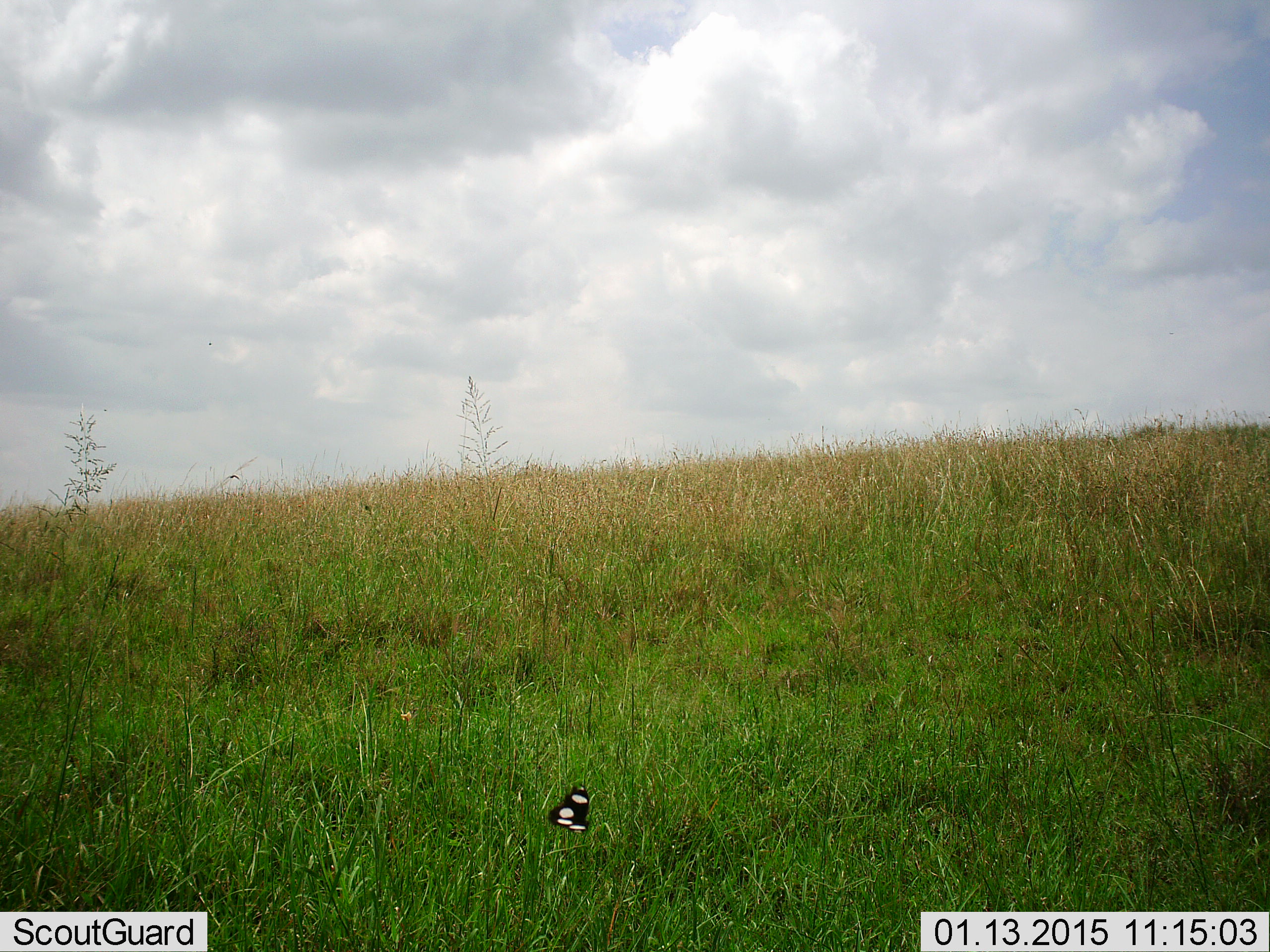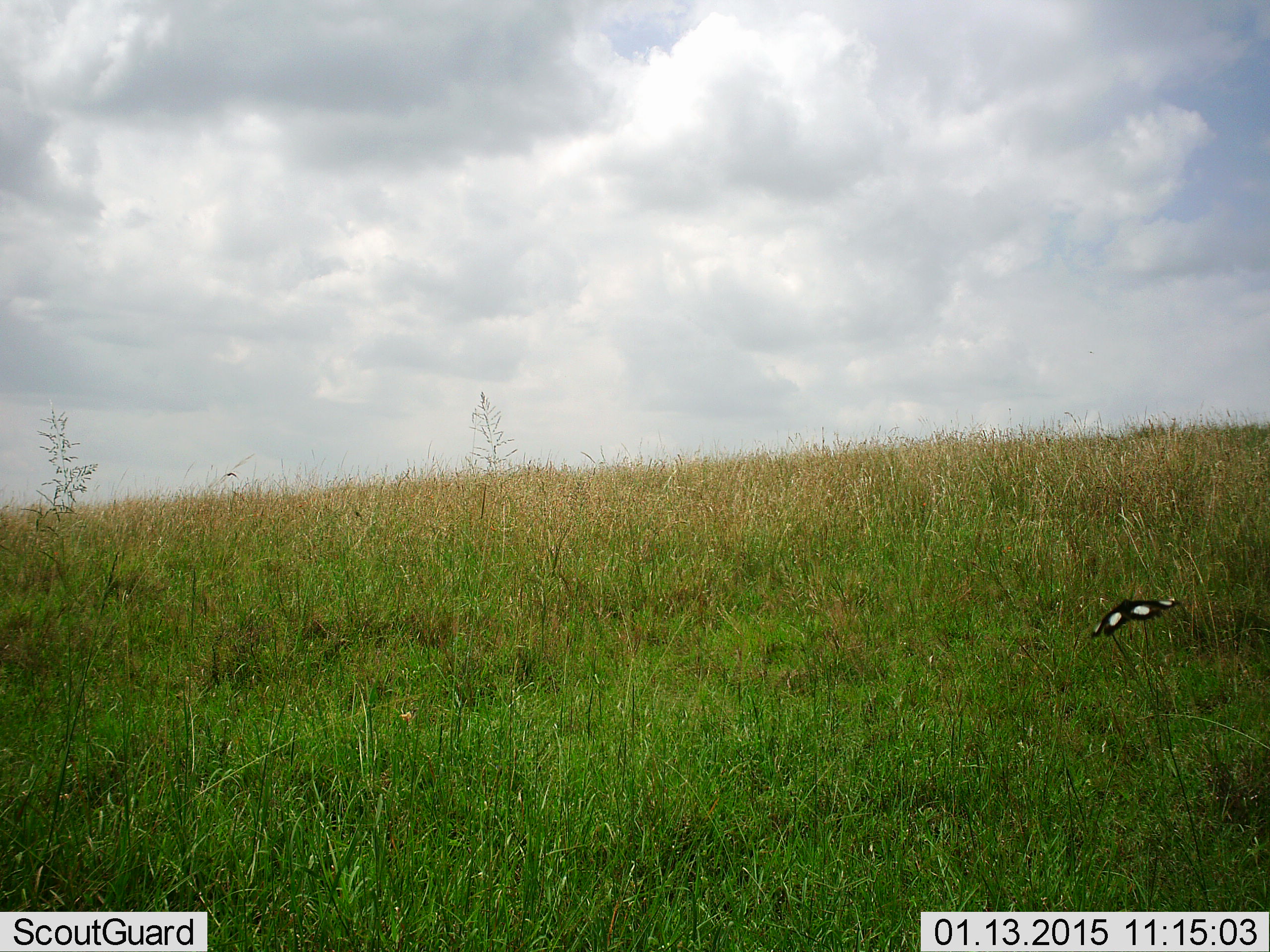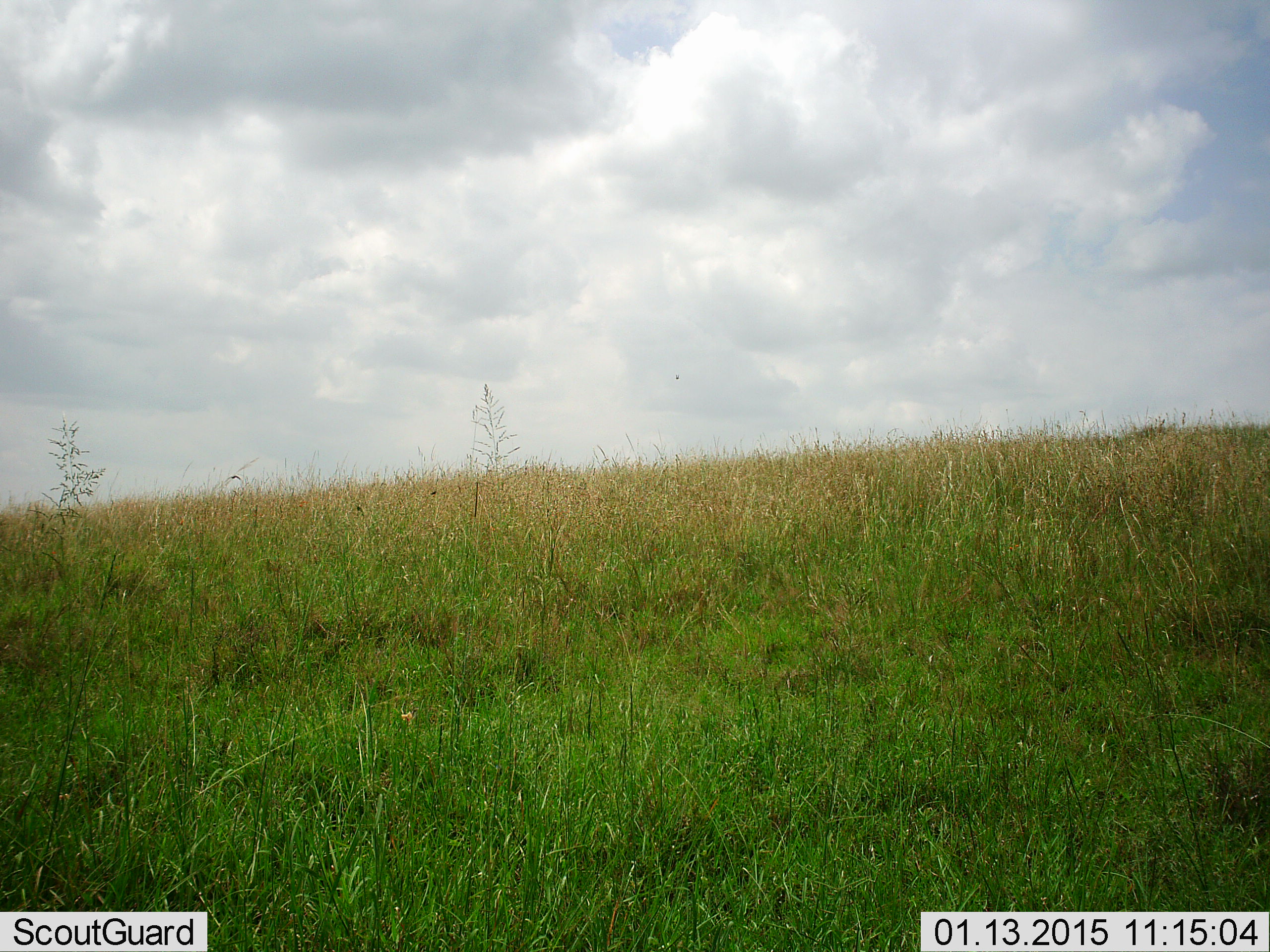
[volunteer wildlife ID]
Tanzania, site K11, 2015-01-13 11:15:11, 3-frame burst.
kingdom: Animalia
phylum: Arthropoda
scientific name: Arthropoda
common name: arthropods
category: insectspider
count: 1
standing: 0%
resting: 0%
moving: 100%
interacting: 0%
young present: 0%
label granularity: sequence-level